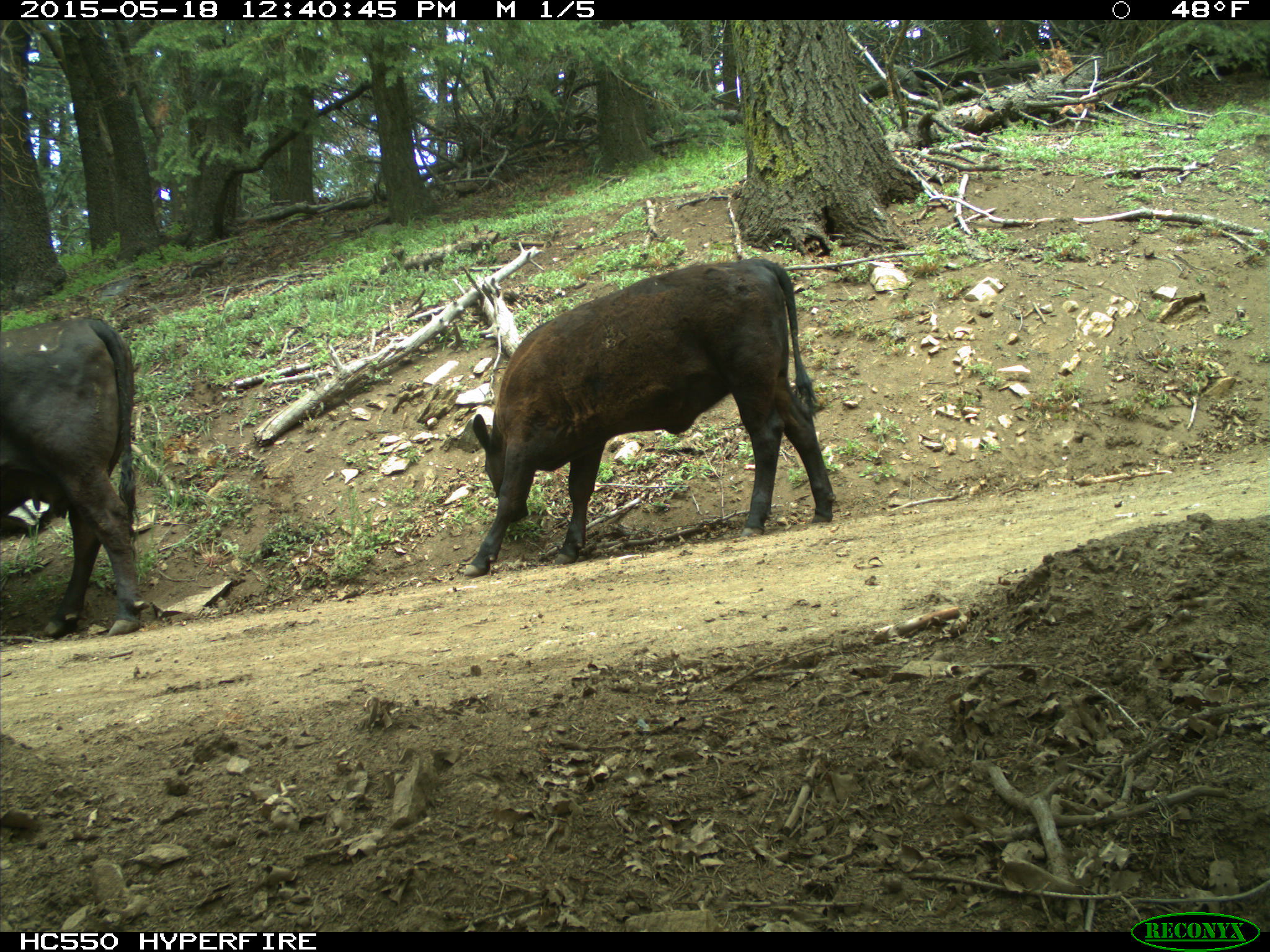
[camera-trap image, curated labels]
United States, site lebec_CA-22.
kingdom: Animalia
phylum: Chordata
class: Mammalia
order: Artiodactyla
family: Bovidae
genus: Bos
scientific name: Bos taurus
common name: domestic cow